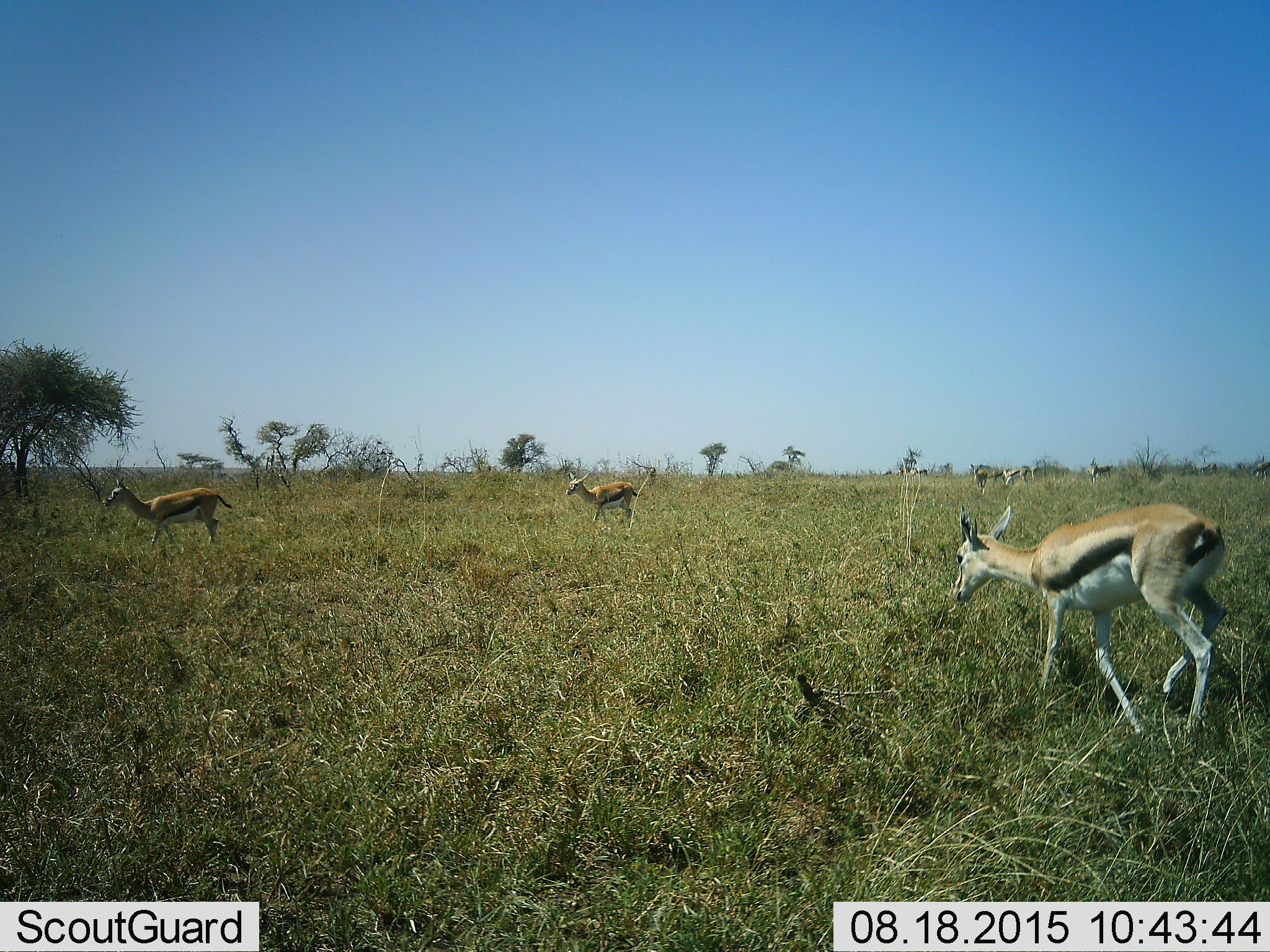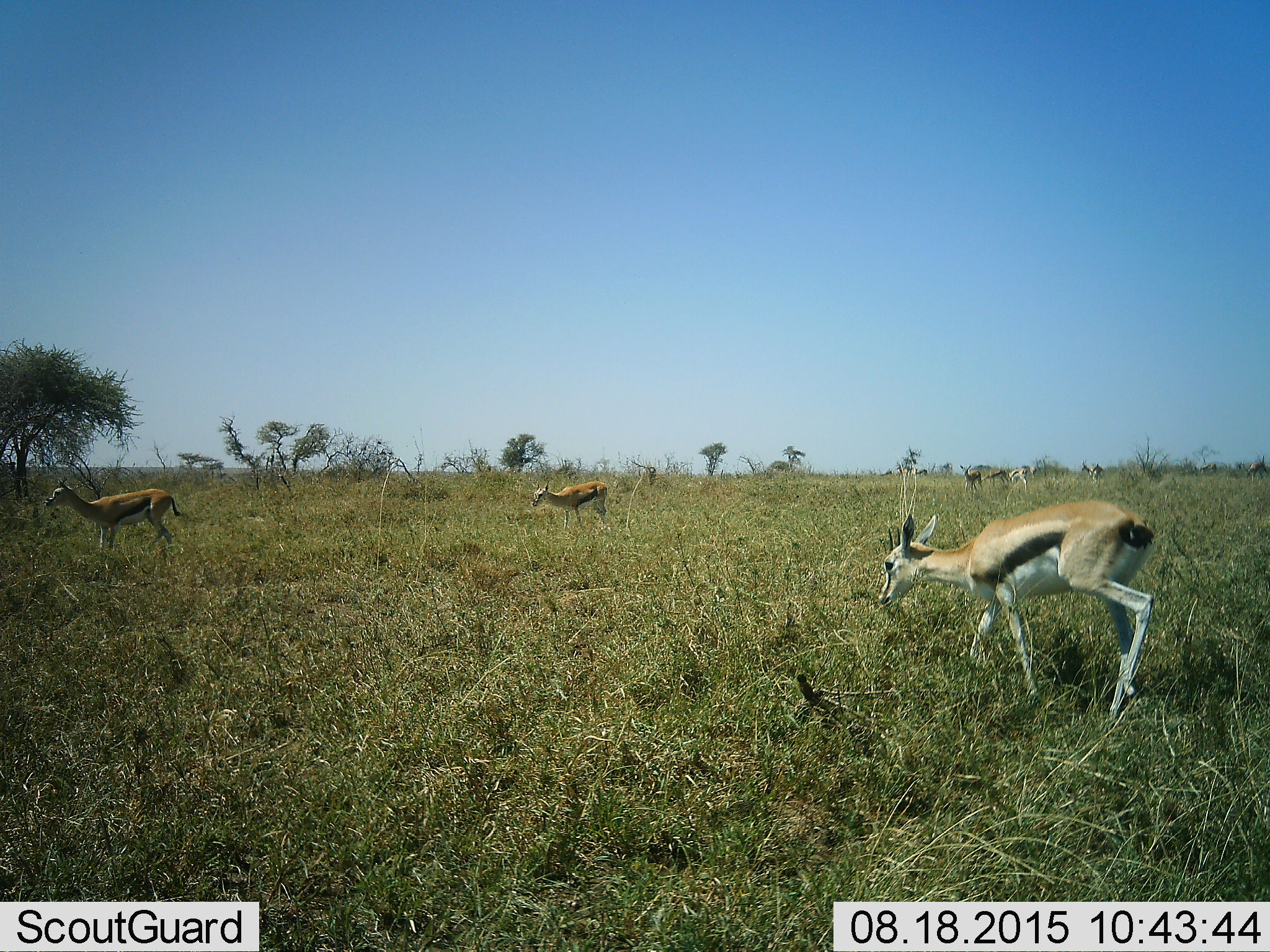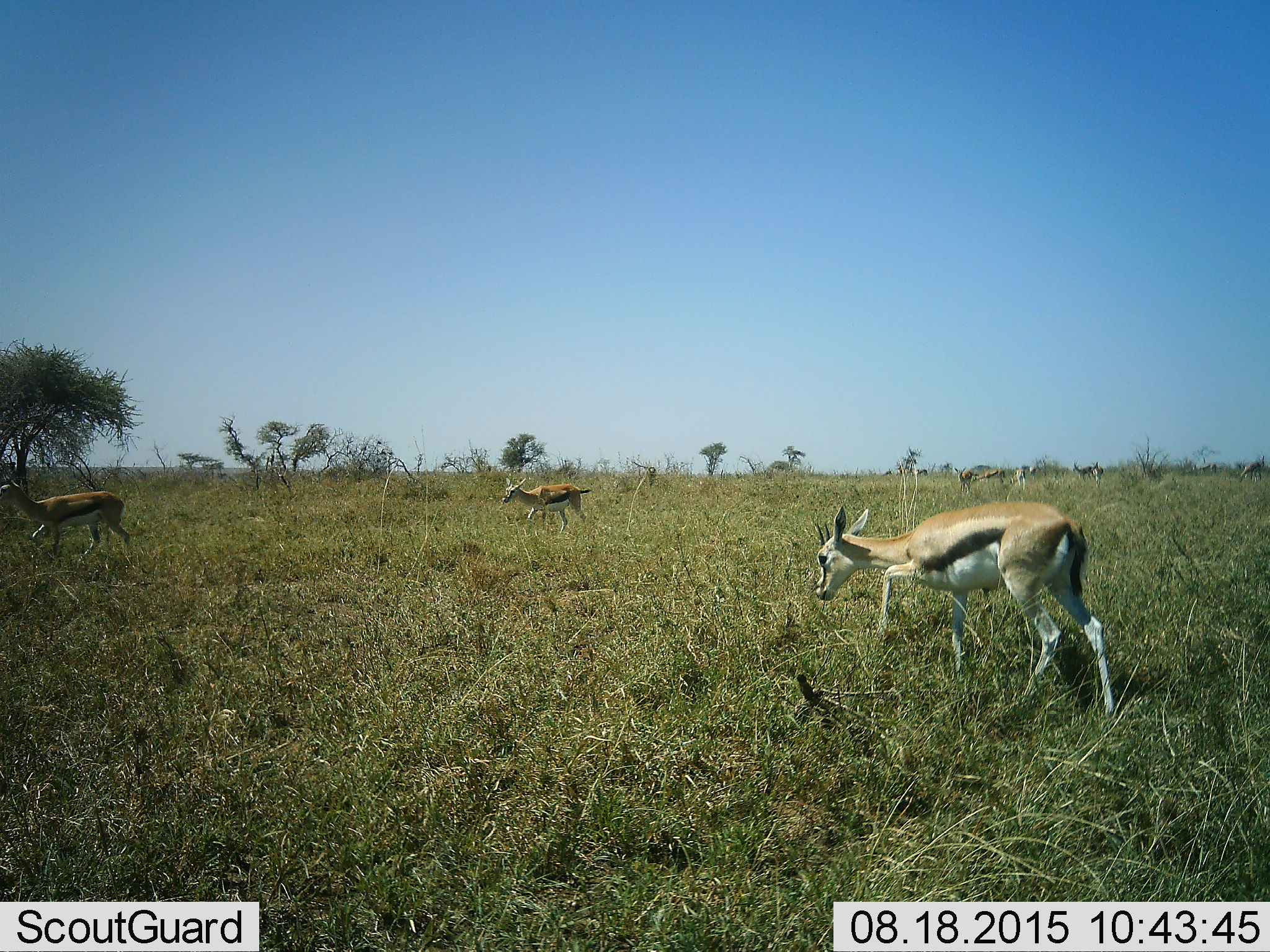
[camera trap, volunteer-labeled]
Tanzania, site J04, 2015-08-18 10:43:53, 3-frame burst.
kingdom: Animalia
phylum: Chordata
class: Mammalia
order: Artiodactyla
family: Bovidae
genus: Eudorcas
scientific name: Eudorcas thomsonii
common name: thomson's gazelle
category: gazellethomsons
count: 7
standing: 40%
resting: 0%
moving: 70%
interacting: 0%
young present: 0%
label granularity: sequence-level